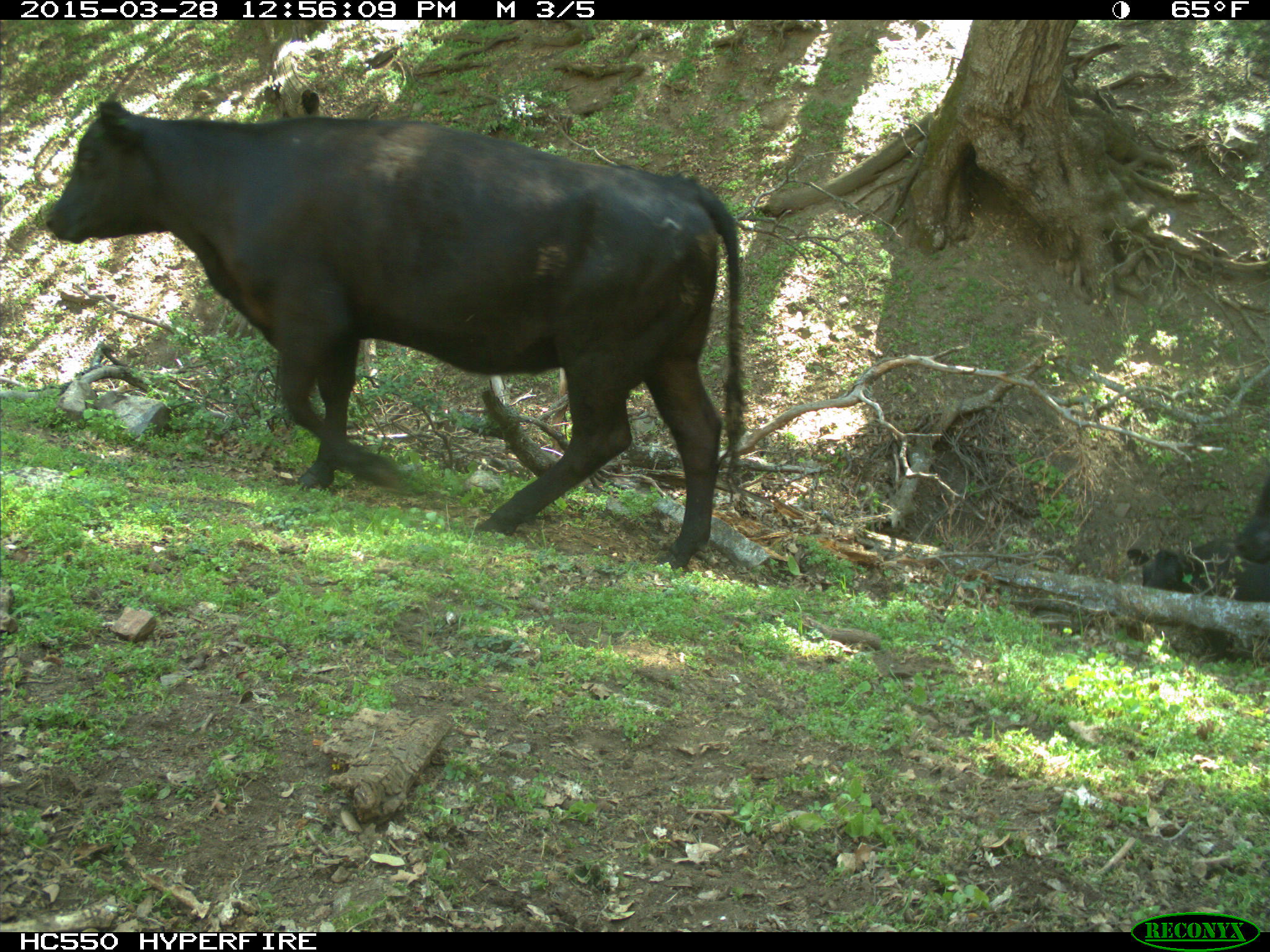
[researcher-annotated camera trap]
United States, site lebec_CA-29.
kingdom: Animalia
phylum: Chordata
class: Mammalia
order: Artiodactyla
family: Bovidae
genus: Bos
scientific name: Bos taurus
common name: domestic cow